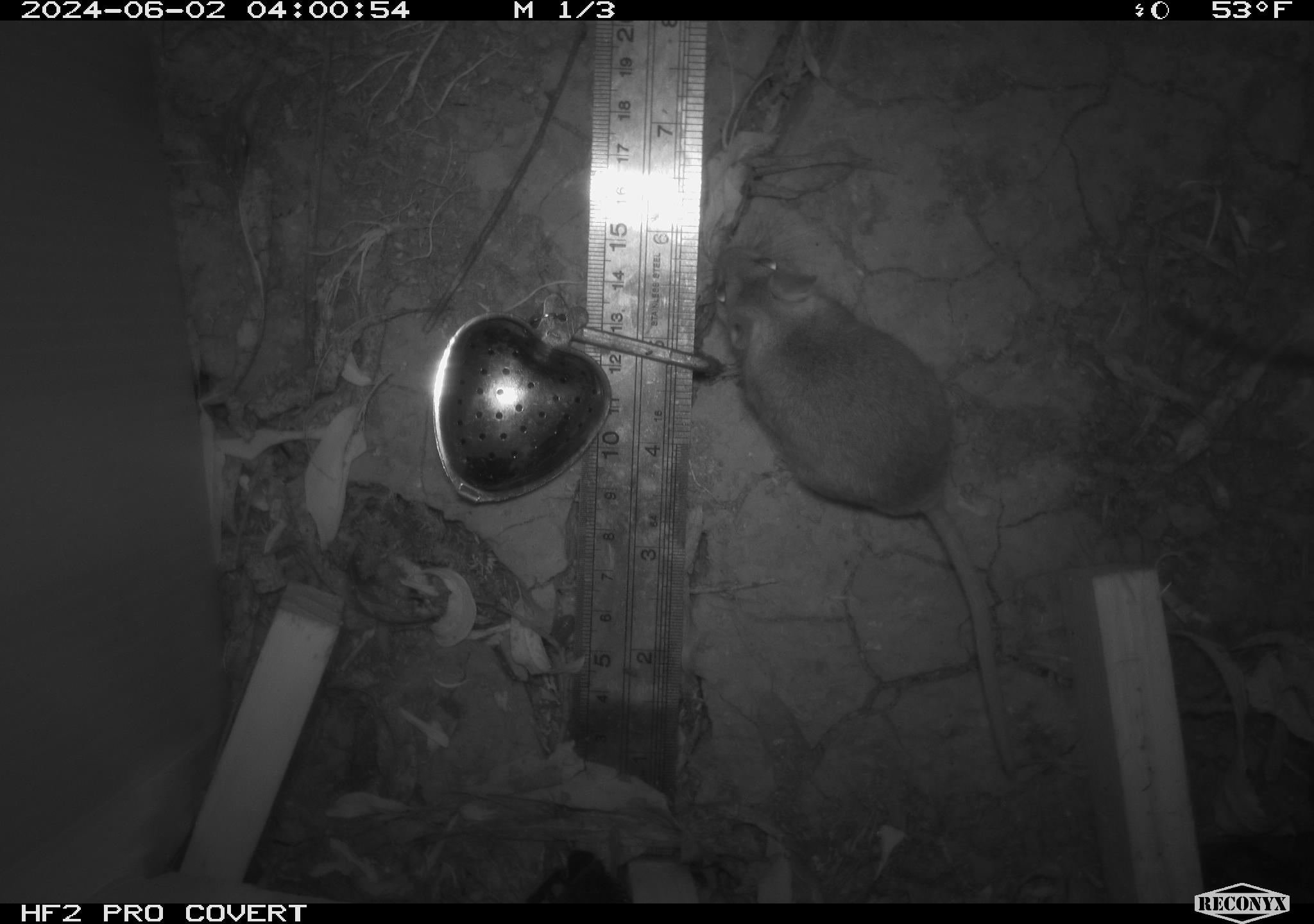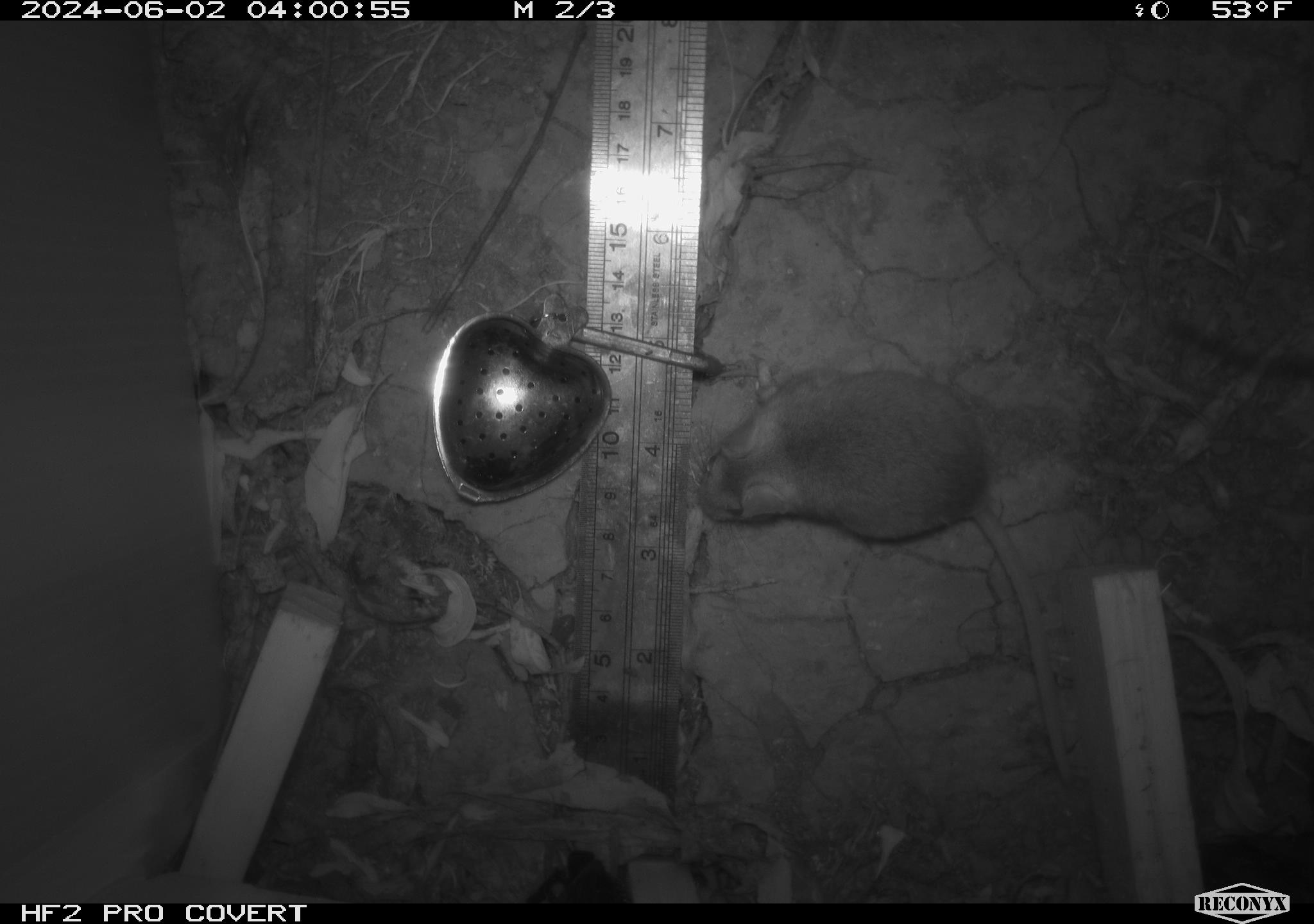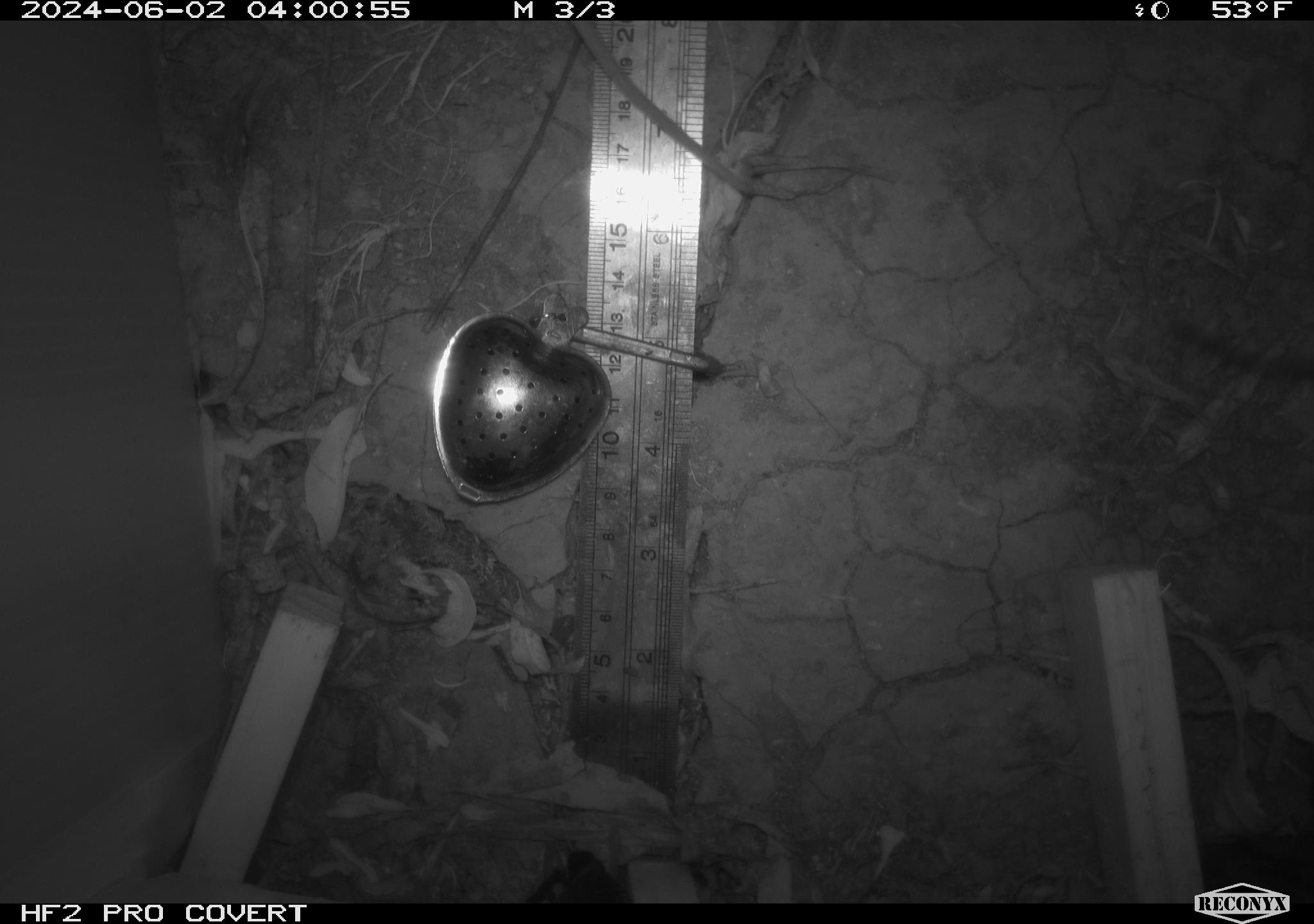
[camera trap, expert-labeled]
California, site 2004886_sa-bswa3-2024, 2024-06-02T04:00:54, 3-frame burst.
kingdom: Animalia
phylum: Chordata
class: Mammalia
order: Rodentia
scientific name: Rodentia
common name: mouse species